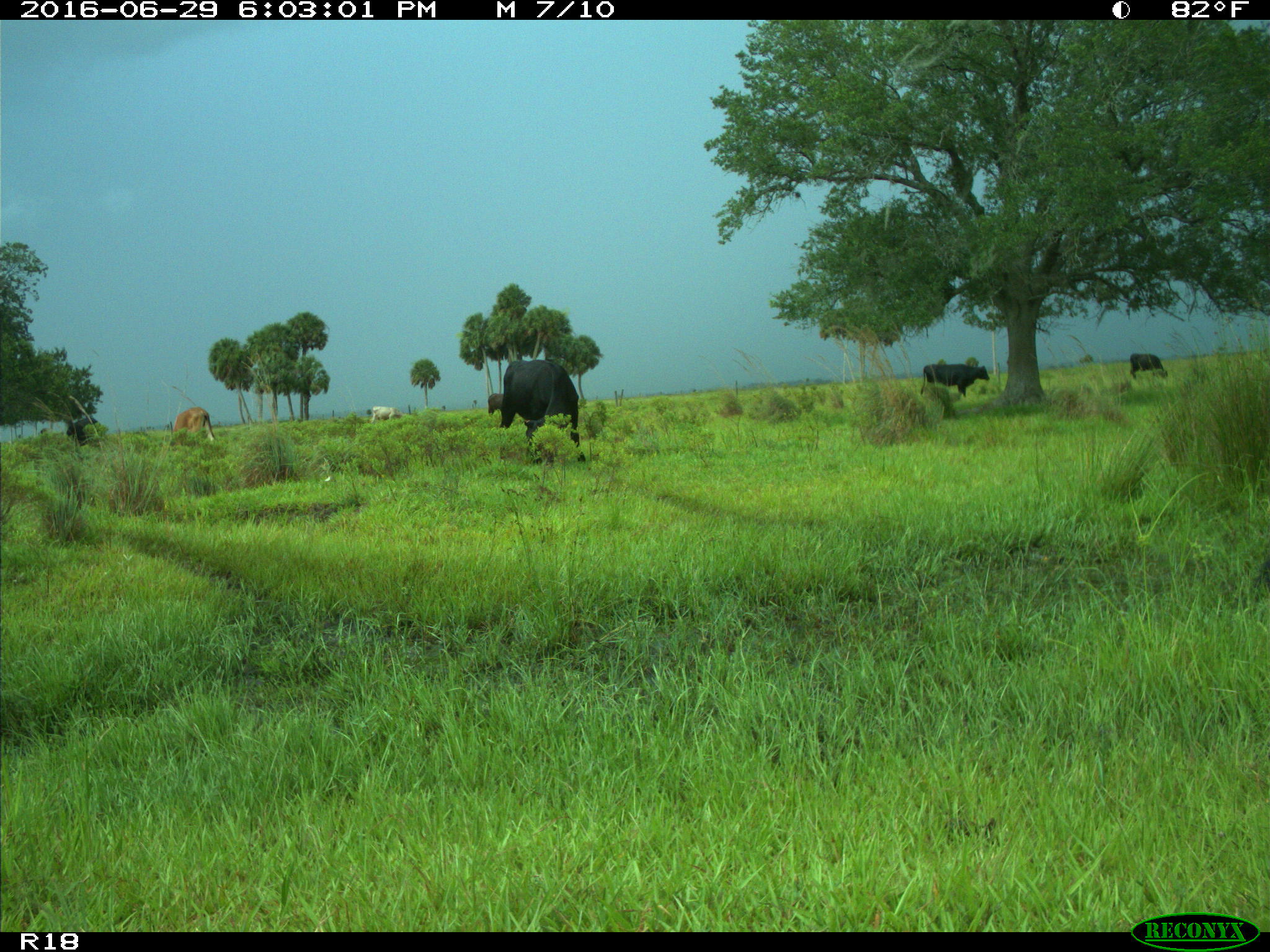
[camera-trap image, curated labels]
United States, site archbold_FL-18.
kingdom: Animalia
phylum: Chordata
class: Mammalia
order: Artiodactyla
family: Bovidae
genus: Bos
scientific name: Bos taurus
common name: domestic cow